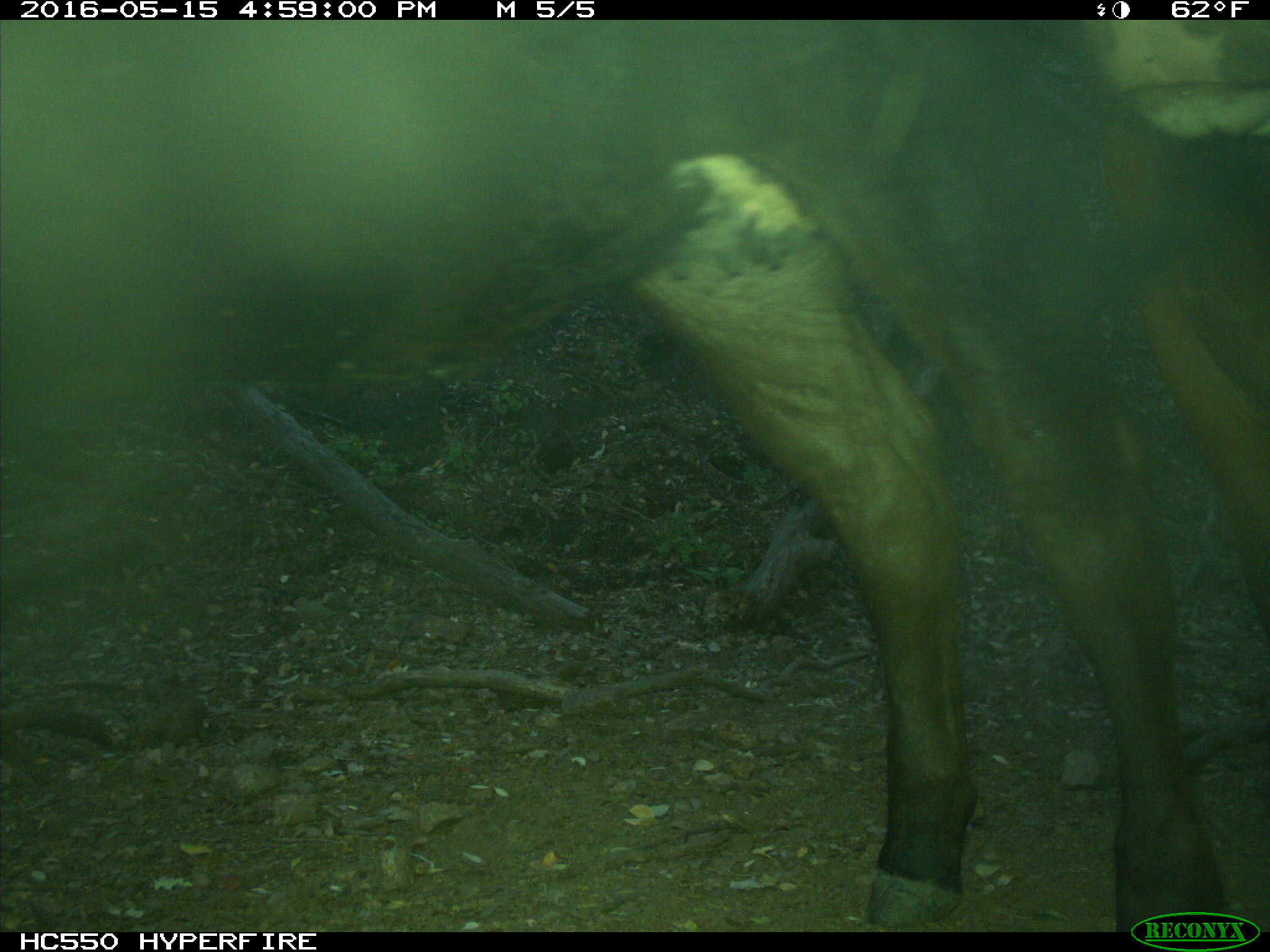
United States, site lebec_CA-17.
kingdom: Animalia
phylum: Chordata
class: Mammalia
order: Artiodactyla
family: Bovidae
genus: Bos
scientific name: Bos taurus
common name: domestic cow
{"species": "Bos taurus (domestic cow)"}